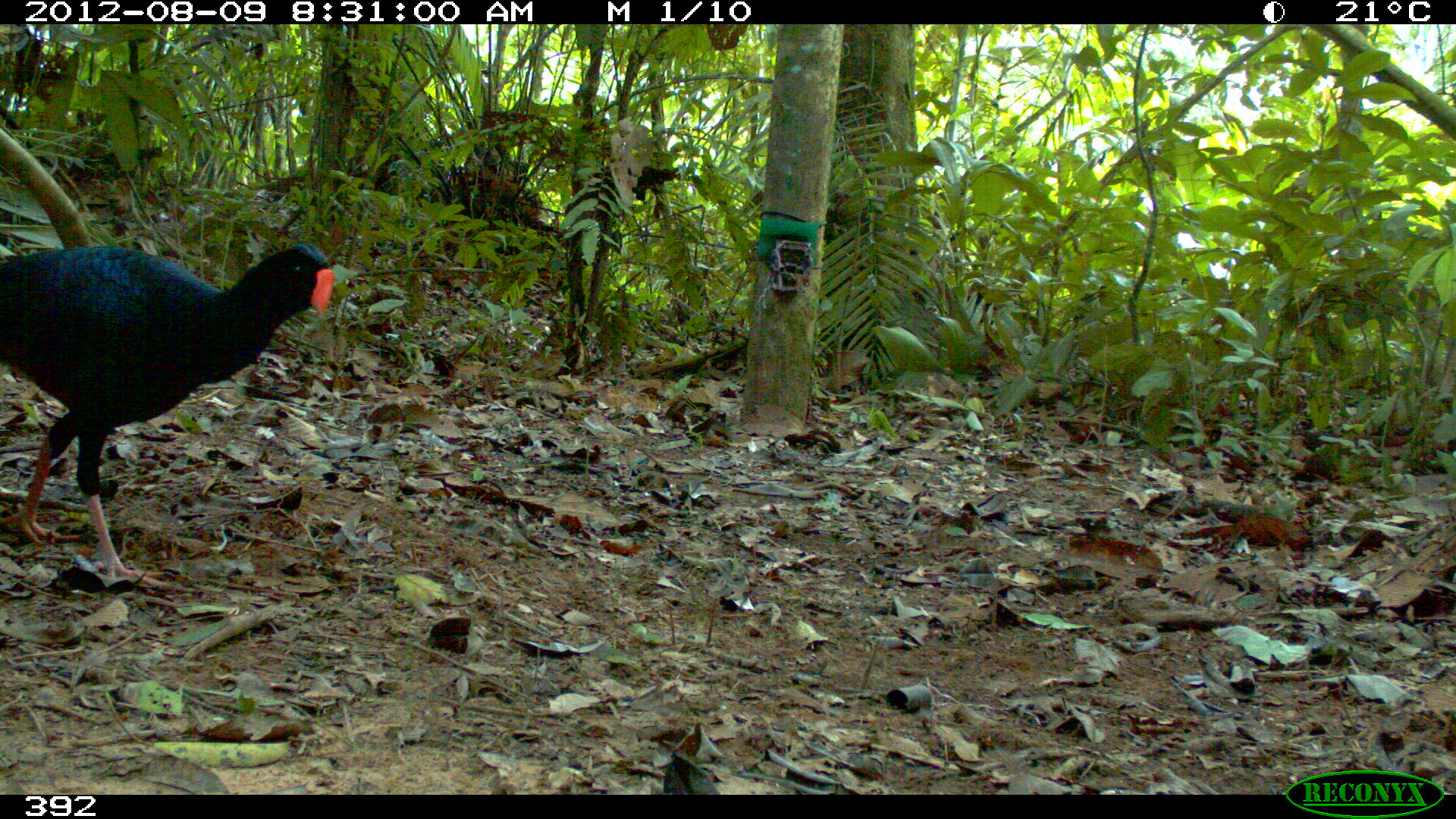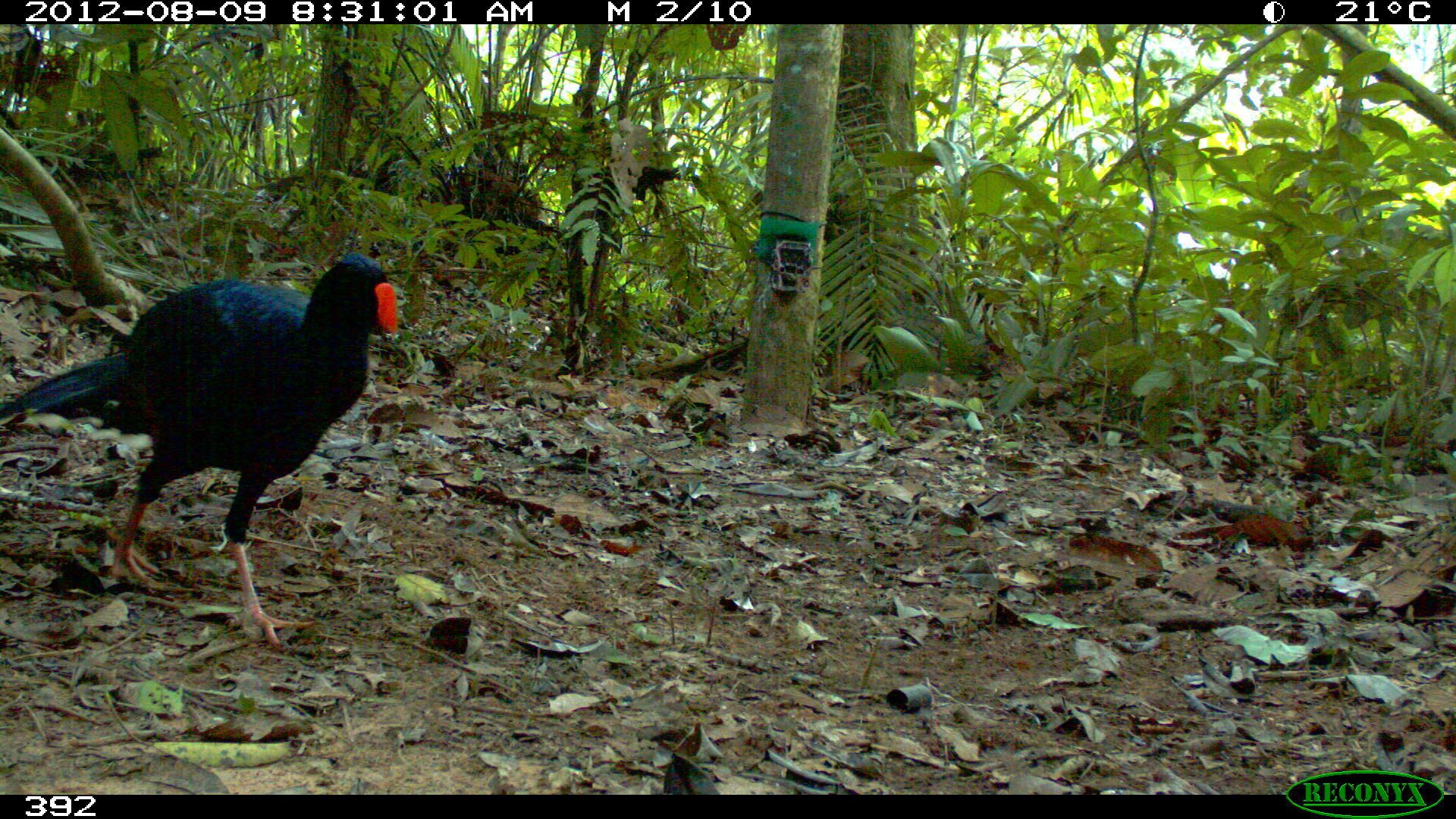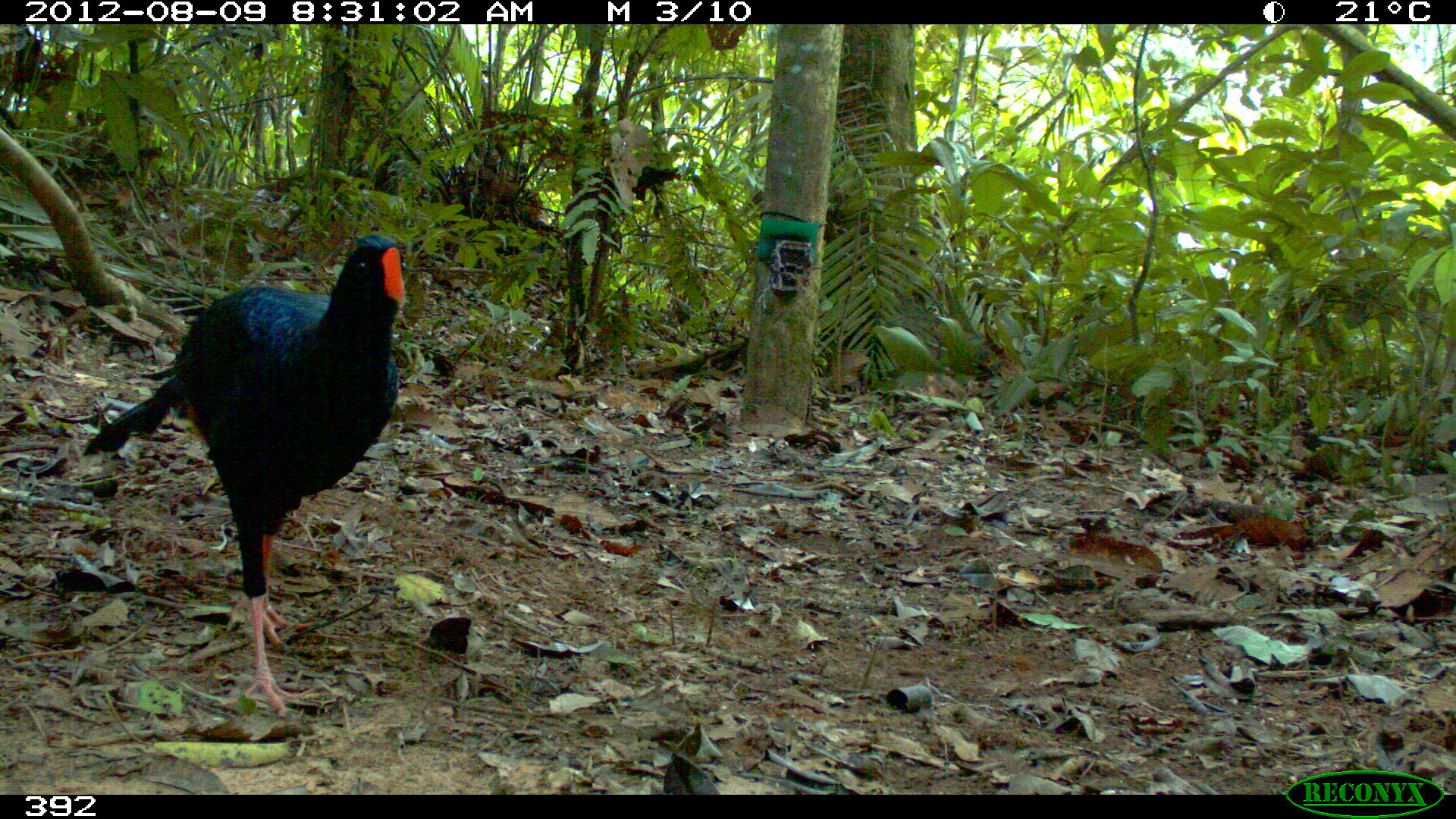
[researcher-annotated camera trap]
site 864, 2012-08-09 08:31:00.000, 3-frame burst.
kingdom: Animalia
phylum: Chordata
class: Aves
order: Galliformes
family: Cracidae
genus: Mitu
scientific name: Mitu tuberosum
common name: razor-billed curassow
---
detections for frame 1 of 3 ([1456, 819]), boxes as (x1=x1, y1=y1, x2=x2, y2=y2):
mitu tuberosum: (x1=0, y1=240, x2=335, y2=585)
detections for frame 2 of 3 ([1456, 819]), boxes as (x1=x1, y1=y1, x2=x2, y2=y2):
mitu tuberosum: (x1=0, y1=250, x2=399, y2=649)